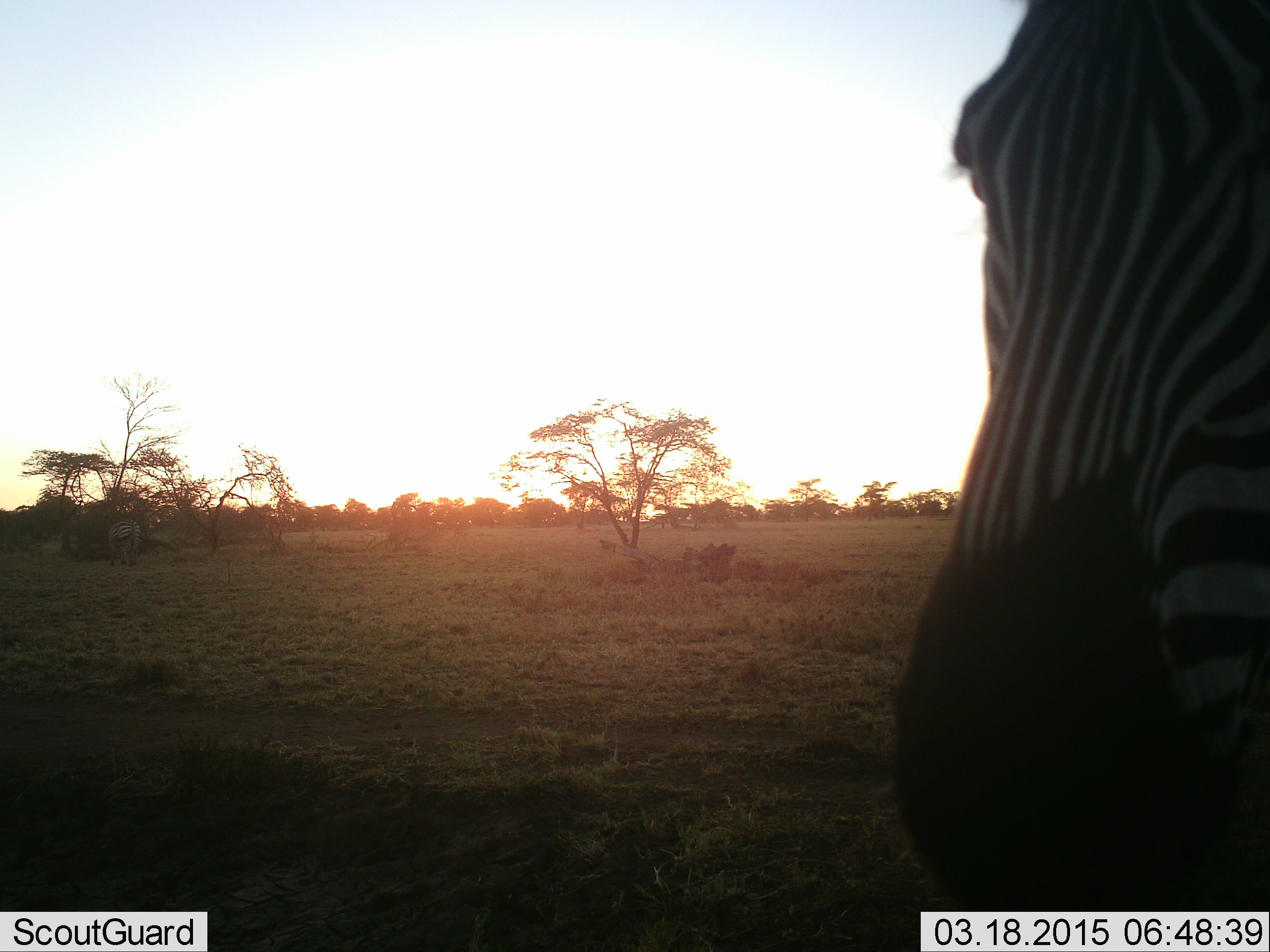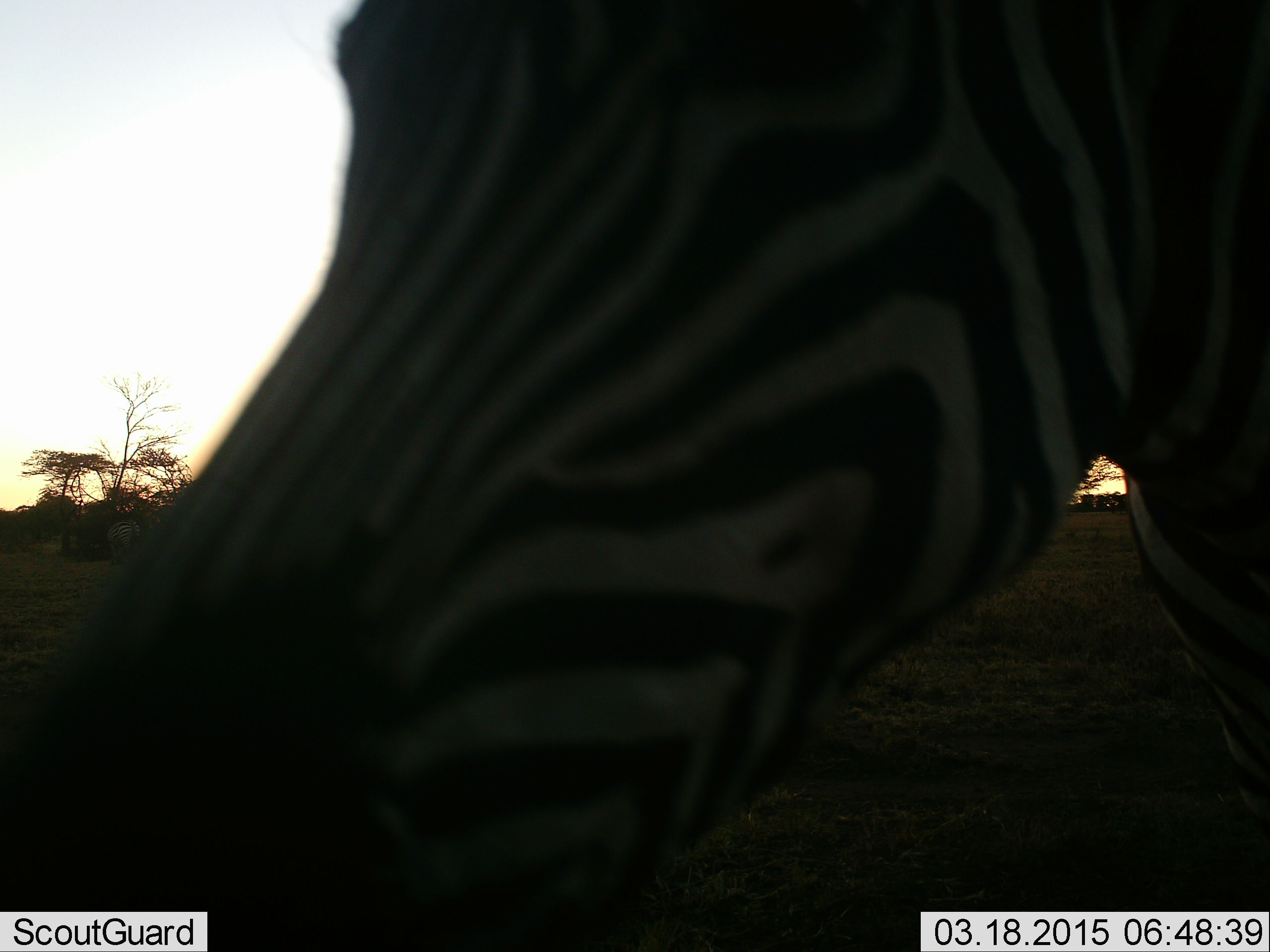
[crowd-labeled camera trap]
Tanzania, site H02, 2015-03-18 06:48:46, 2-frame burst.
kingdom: Animalia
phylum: Chordata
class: Mammalia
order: Perissodactyla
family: Equidae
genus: Equus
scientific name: Equus quagga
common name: plains zebra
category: zebra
Zebra (plains zebra) (Equus quagga), count 1. Behavior (volunteer vote fractions): standing 30%, resting 0%, moving 60%, interacting 10%. Young present (vote fraction): 0%. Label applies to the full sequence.